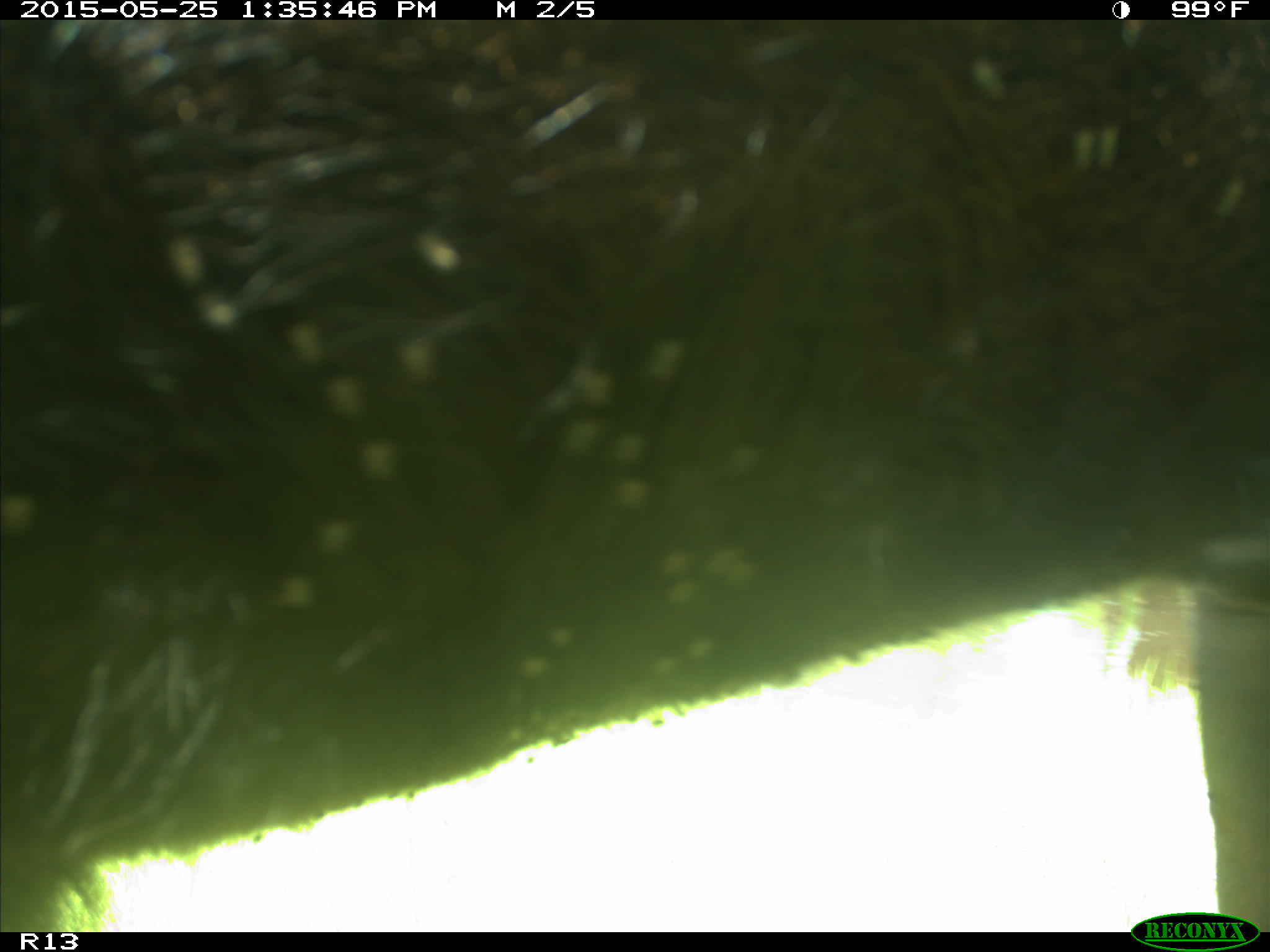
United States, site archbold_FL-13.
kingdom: Animalia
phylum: Chordata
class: Mammalia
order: Artiodactyla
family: Bovidae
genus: Bos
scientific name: Bos taurus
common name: domestic cow